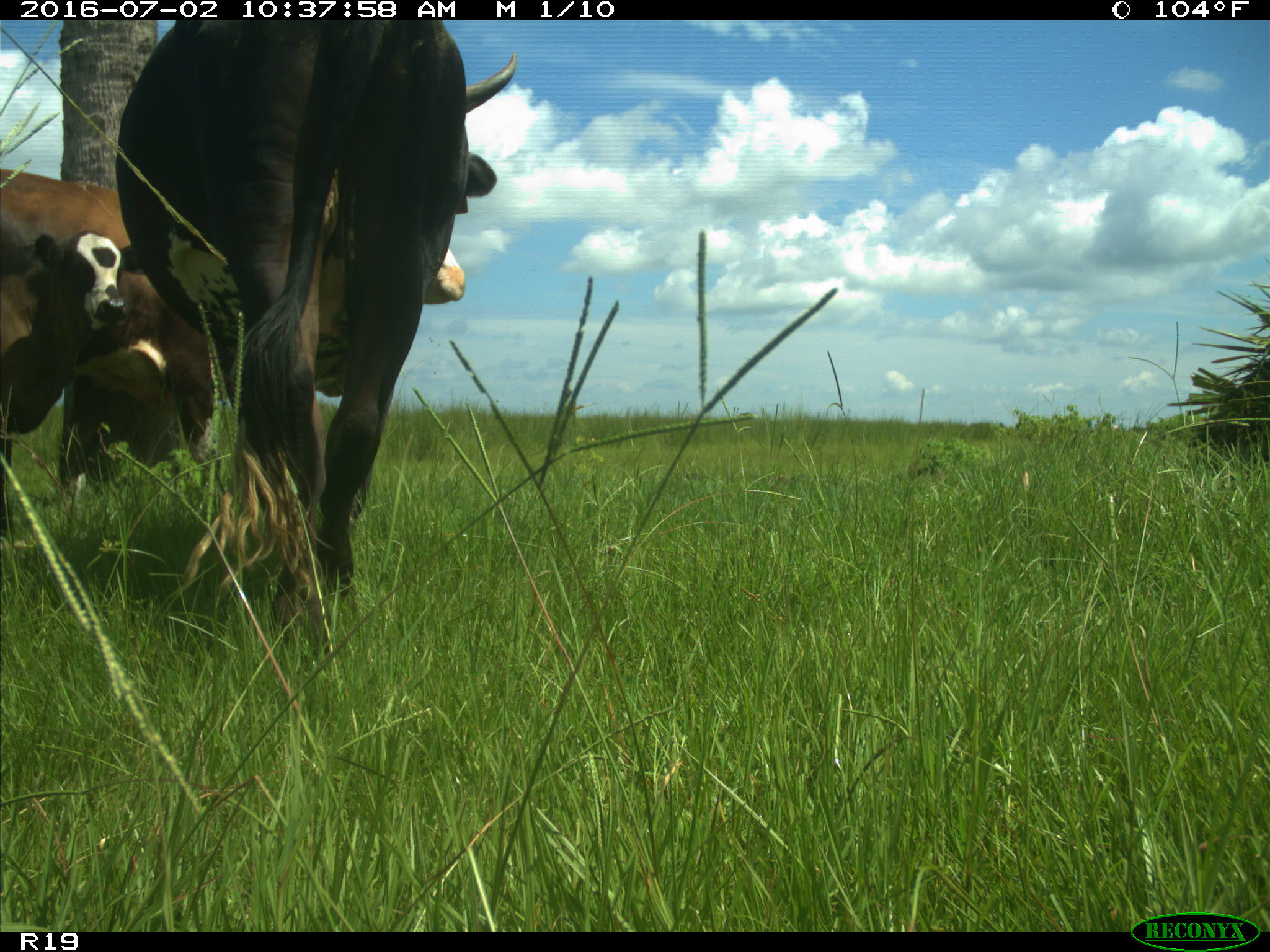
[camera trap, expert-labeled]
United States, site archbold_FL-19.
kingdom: Animalia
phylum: Chordata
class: Mammalia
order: Artiodactyla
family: Bovidae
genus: Bos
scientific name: Bos taurus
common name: domestic cow